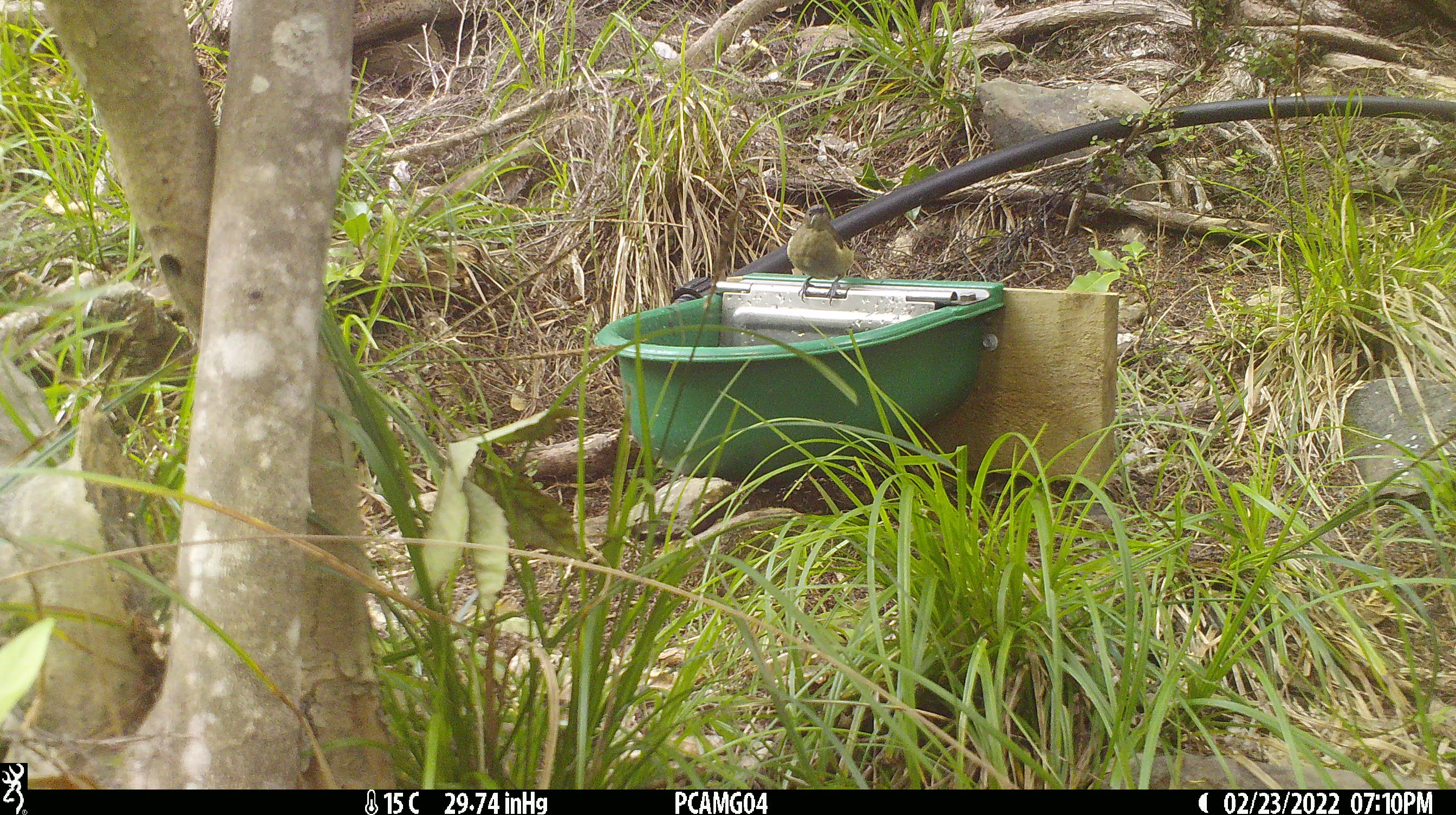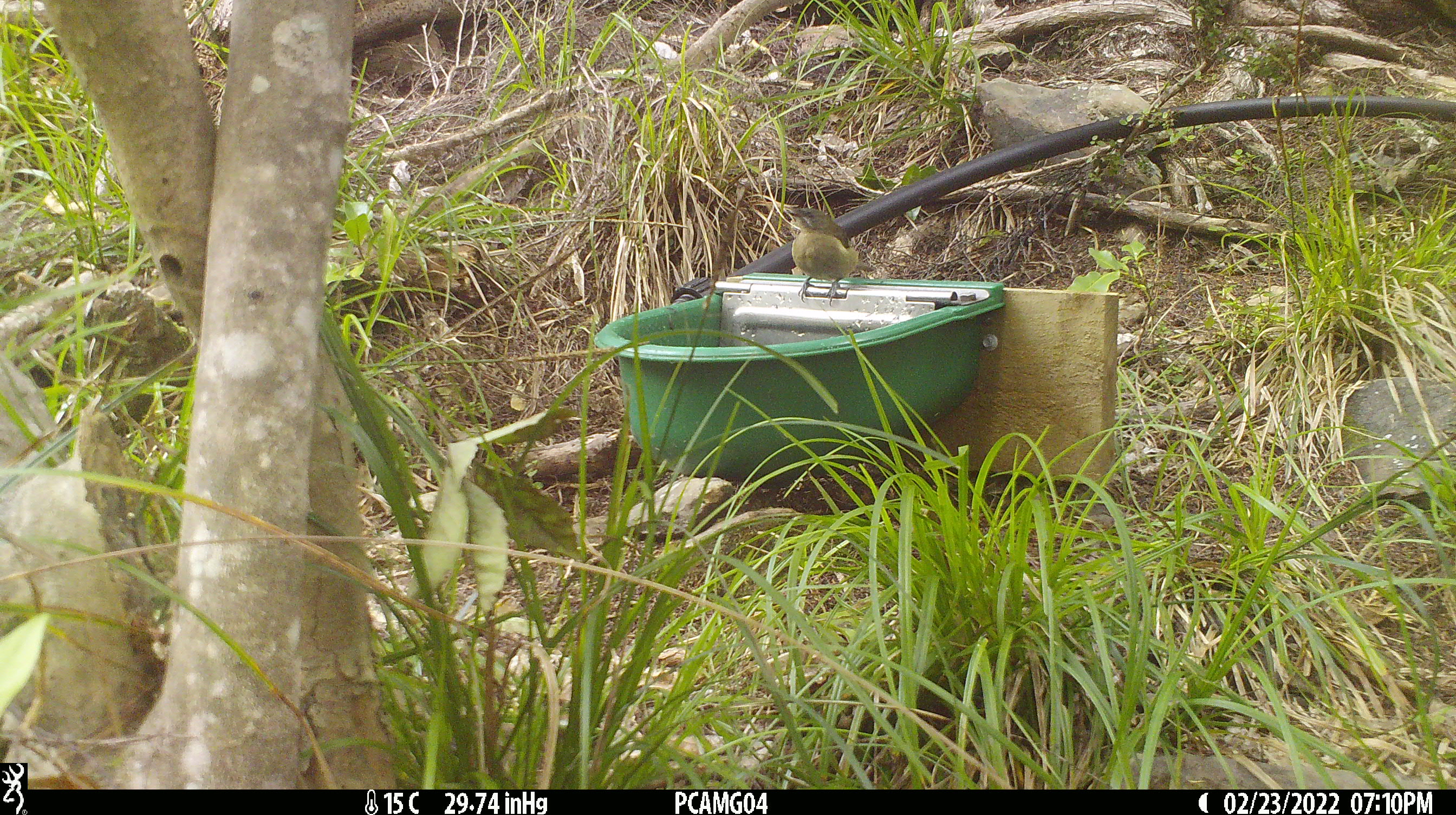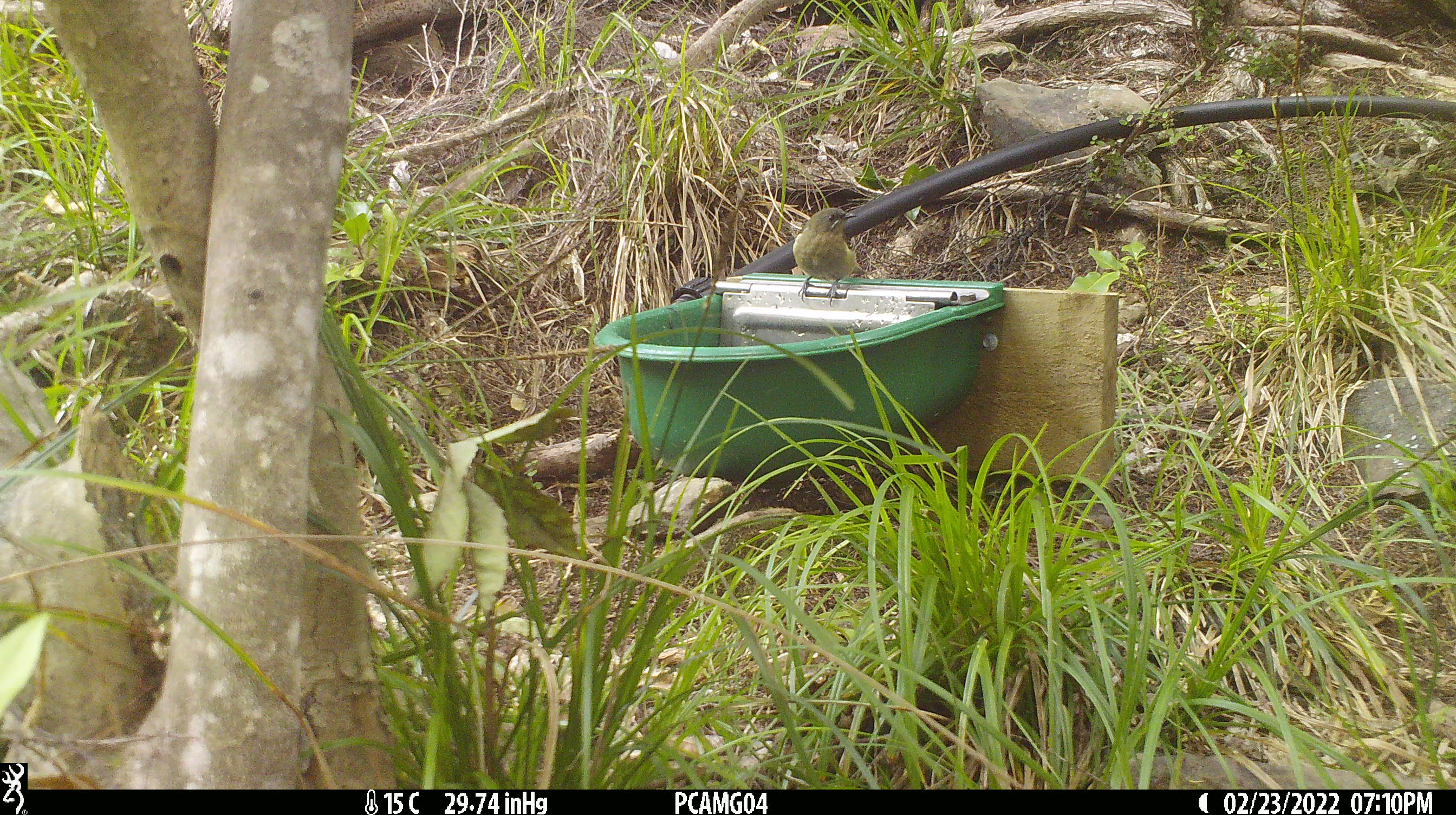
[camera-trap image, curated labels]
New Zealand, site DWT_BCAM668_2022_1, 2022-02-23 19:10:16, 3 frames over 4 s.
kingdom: Animalia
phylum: Chordata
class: Aves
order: Passeriformes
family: Meliphagidae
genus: Anthornis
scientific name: Anthornis melanura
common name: new zealand bellbird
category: bellbird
Bellbird (new zealand bellbird) (Anthornis melanura).